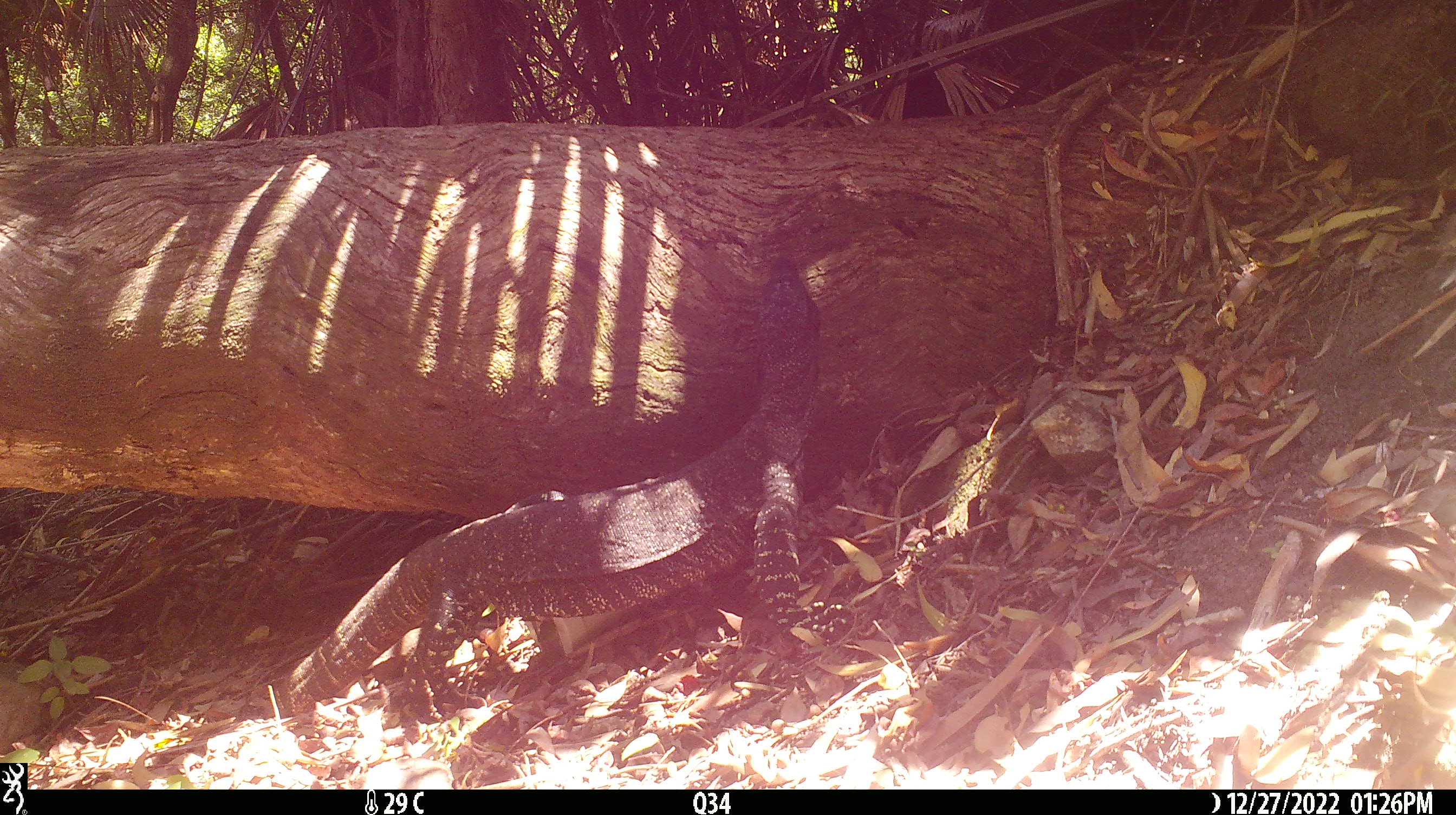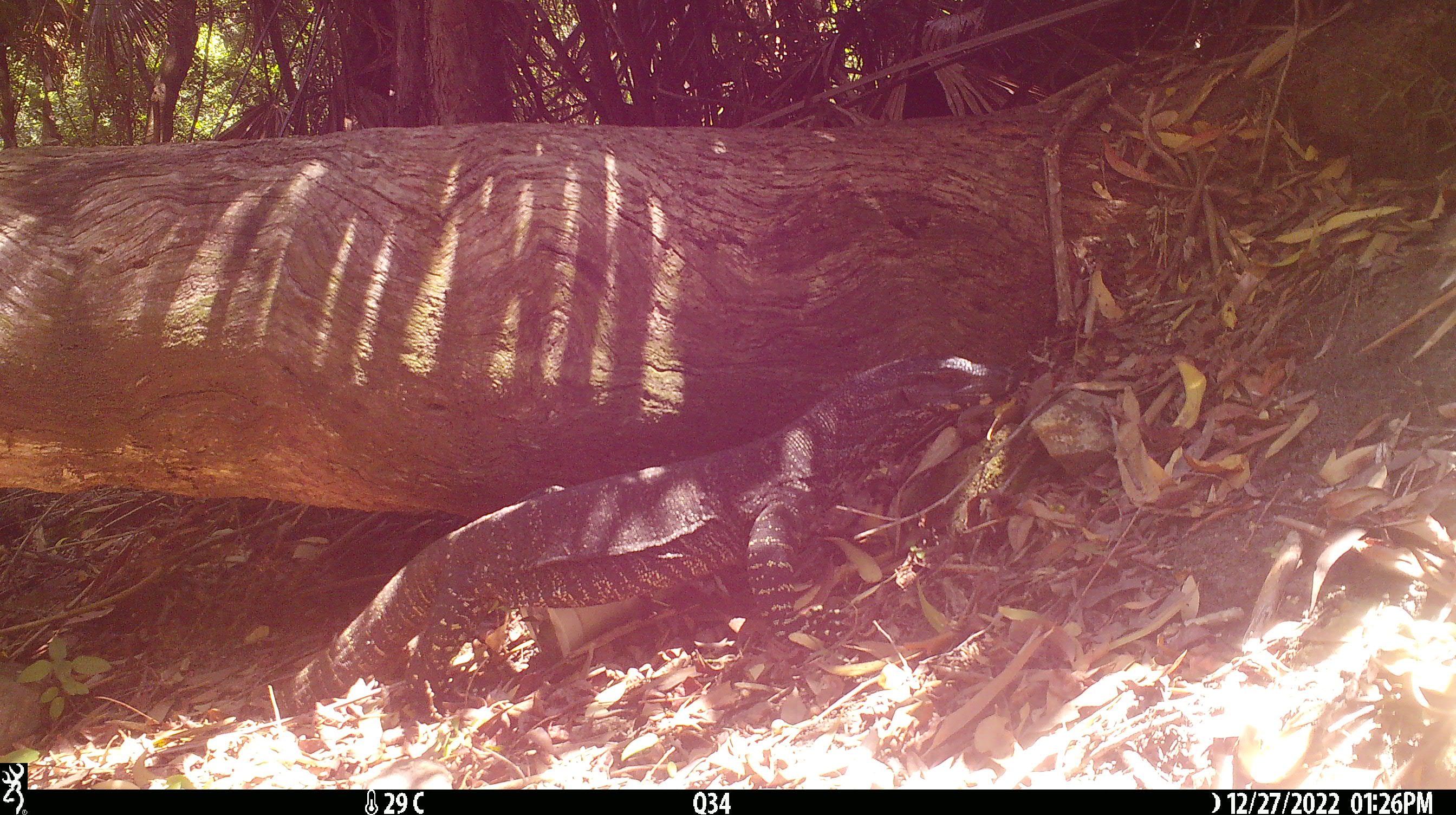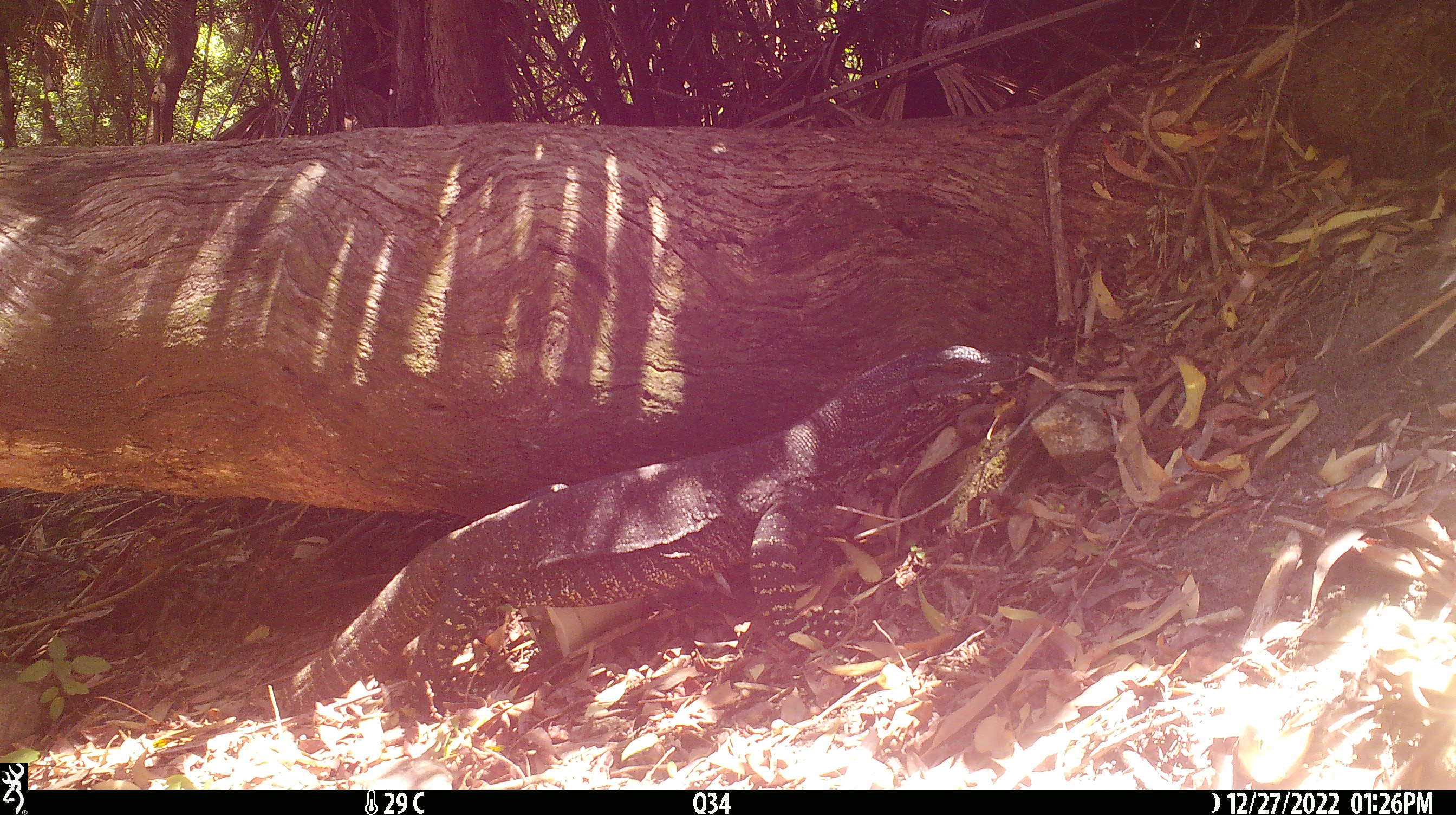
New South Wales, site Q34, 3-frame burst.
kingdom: Animalia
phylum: Chordata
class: Reptilia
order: Squamata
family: Varanidae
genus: Varanus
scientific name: Varanus varius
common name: lace monitor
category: goanna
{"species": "goanna (lace monitor) (Varanus varius)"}